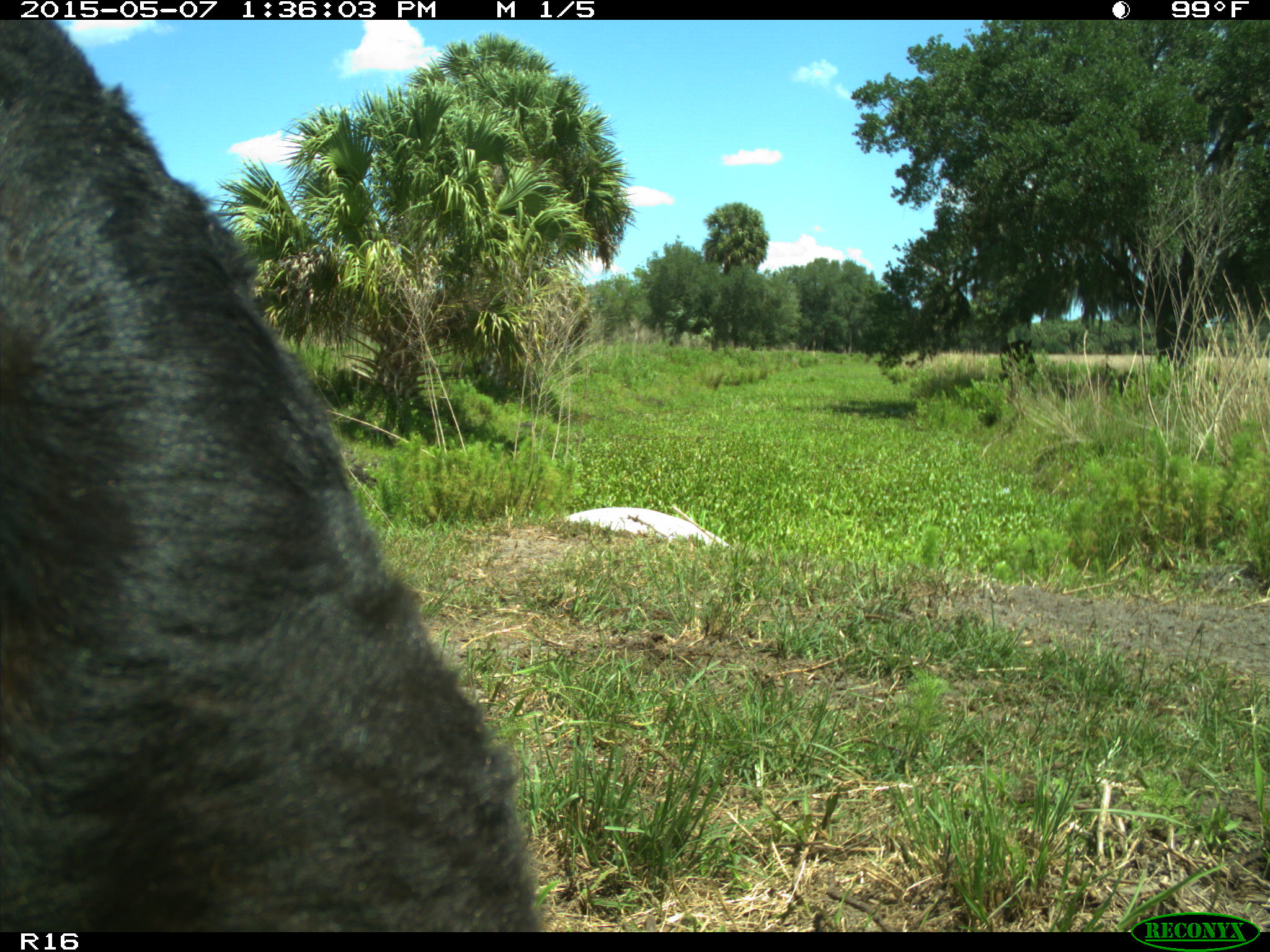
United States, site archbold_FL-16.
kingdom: Animalia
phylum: Chordata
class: Mammalia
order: Artiodactyla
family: Bovidae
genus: Bos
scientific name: Bos taurus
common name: domestic cow